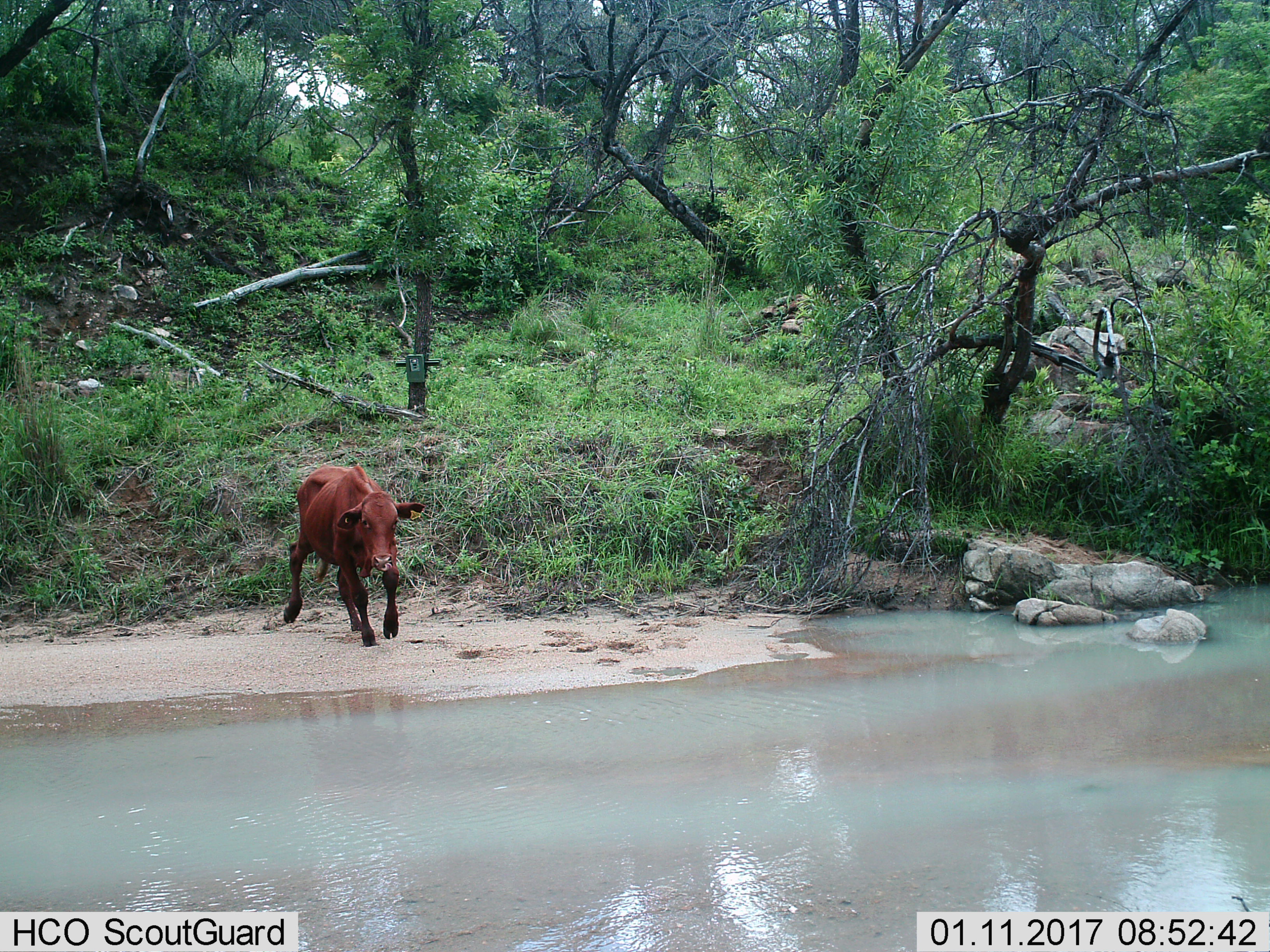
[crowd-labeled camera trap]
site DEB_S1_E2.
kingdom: Animalia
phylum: Chordata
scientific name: Vertebrata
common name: domestic animal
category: domesticanimal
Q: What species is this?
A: Domesticanimal (domestic animal) (Vertebrata).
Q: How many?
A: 1.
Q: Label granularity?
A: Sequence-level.